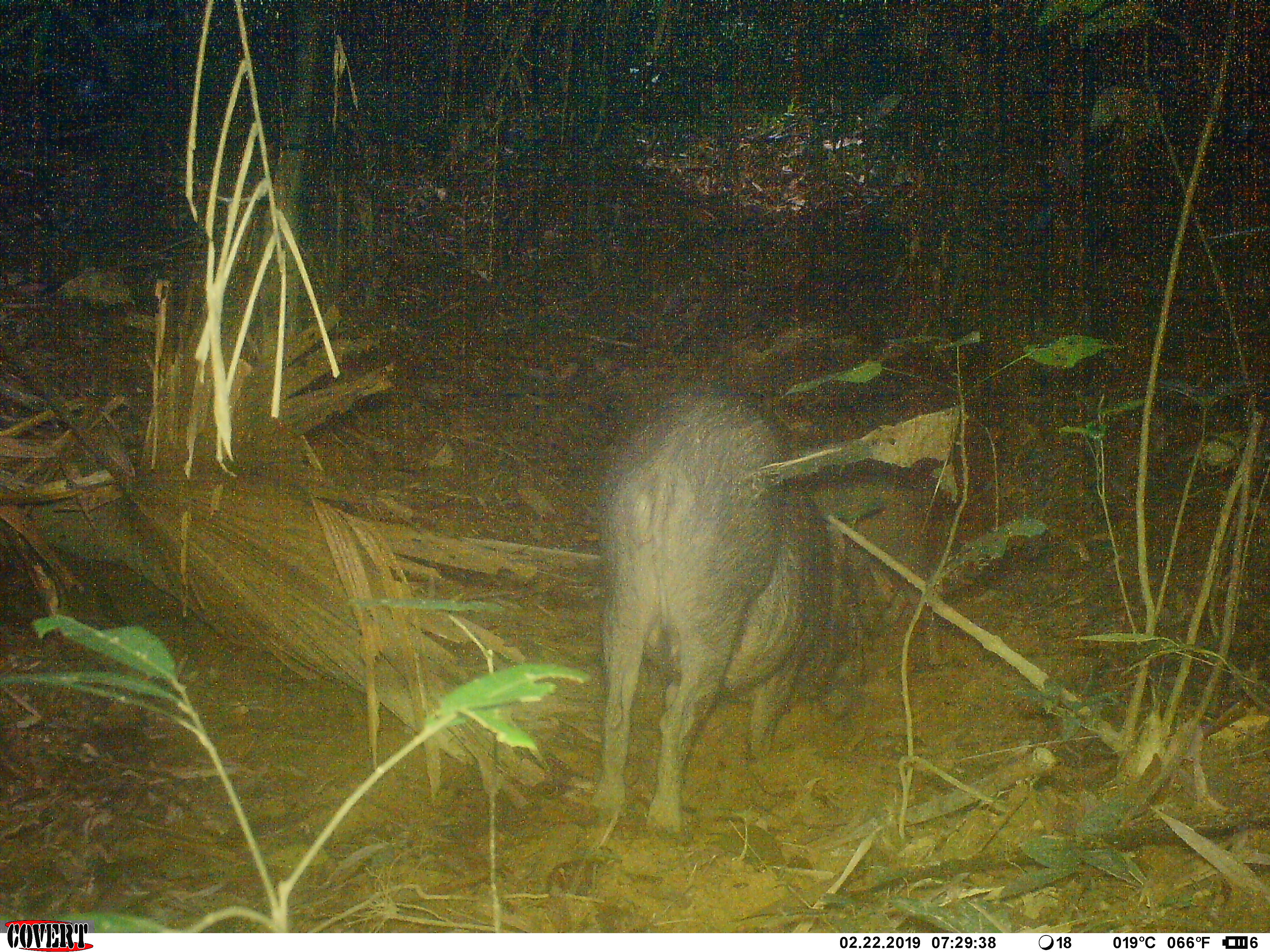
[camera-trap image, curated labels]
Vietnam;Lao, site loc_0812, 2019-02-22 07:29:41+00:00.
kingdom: Animalia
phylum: Chordata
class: Mammalia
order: Artiodactyla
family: Suidae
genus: Sus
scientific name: Sus scrofa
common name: eurasian wild pig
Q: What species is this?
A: Eurasian wild pig (Sus scrofa).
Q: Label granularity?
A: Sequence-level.